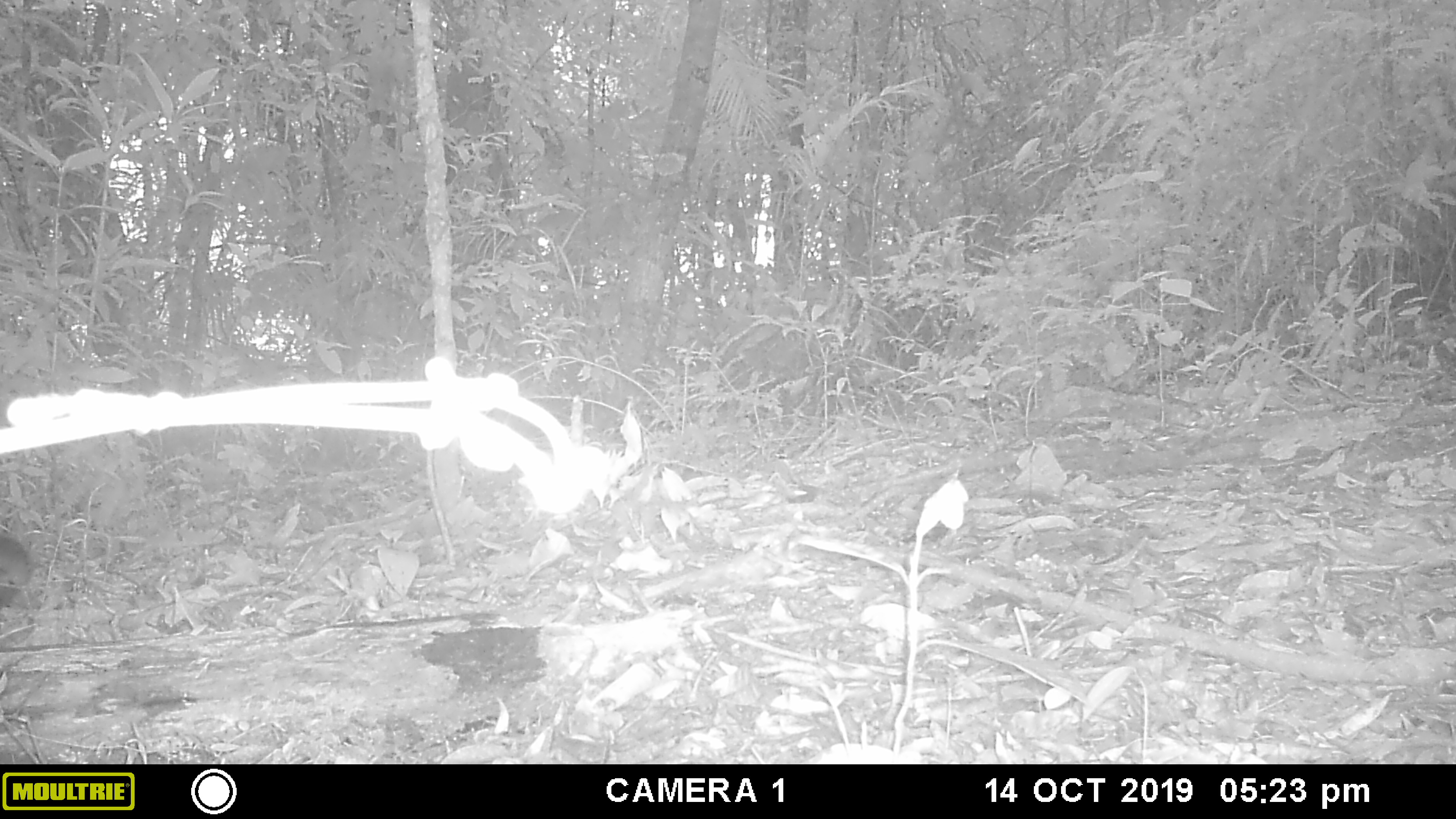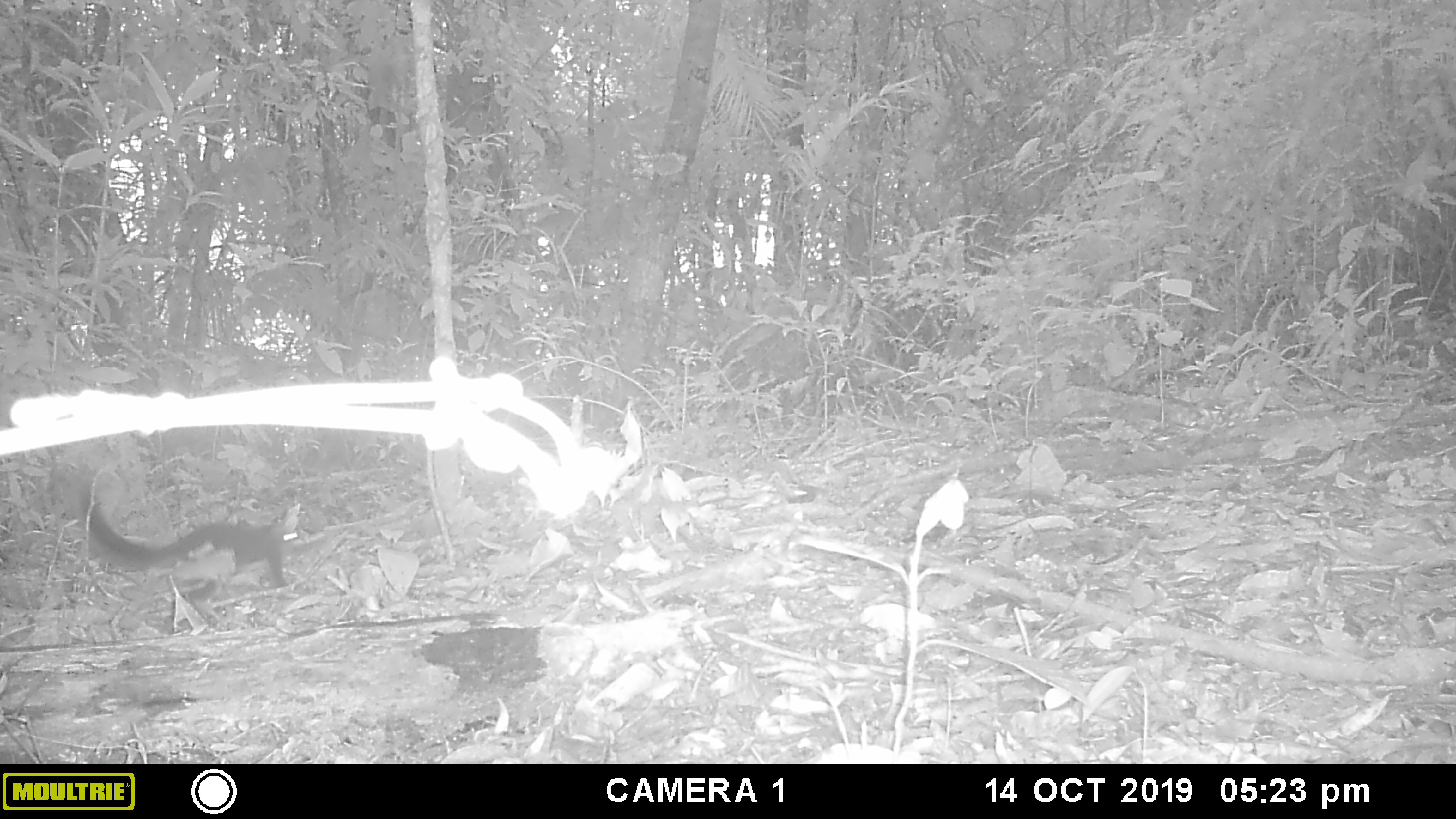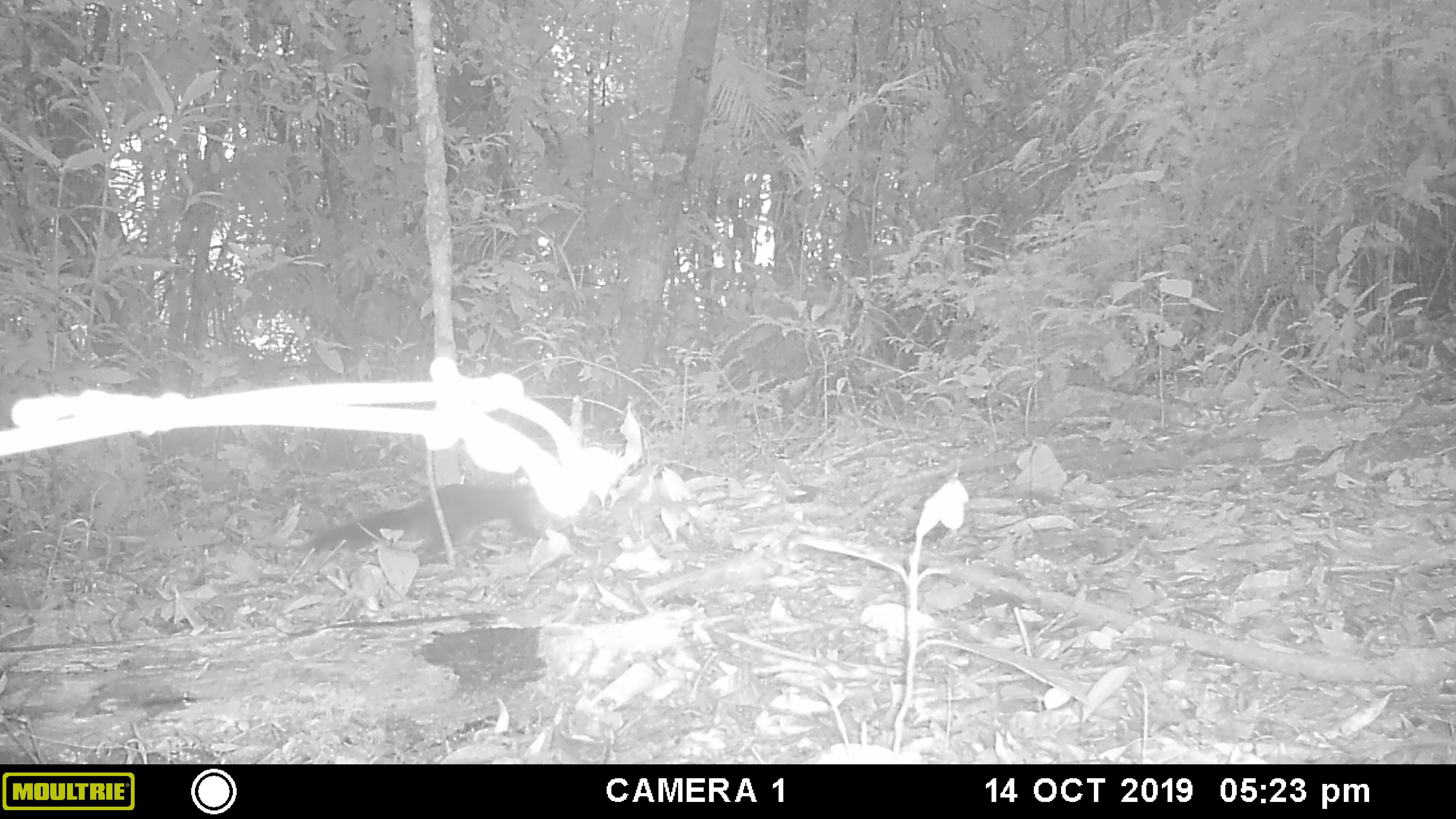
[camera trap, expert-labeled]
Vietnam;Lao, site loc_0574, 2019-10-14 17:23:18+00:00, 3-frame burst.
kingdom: Animalia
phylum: Chordata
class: Mammalia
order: Rodentia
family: Sciuridae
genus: Dremomys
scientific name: Dremomys rufigenis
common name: red-cheeked squirrel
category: red cheeked squirrel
Red cheeked squirrel (red-cheeked squirrel) (Dremomys rufigenis). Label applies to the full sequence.